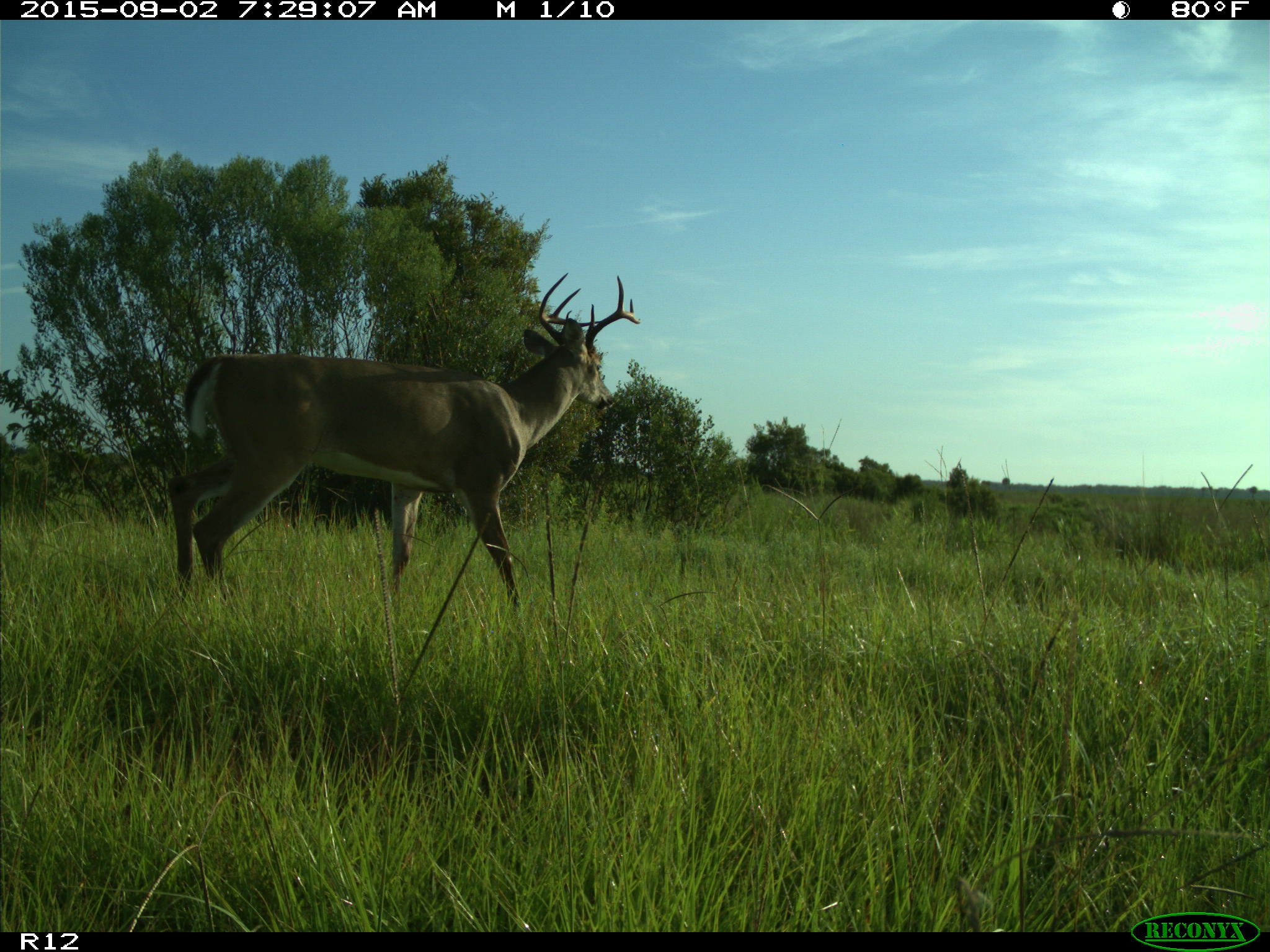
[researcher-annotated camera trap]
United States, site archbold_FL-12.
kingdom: Animalia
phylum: Chordata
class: Mammalia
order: Artiodactyla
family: Cervidae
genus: Odocoileus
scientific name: Odocoileus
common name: deer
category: unidentified deer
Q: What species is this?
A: Unidentified deer (deer) (Odocoileus).